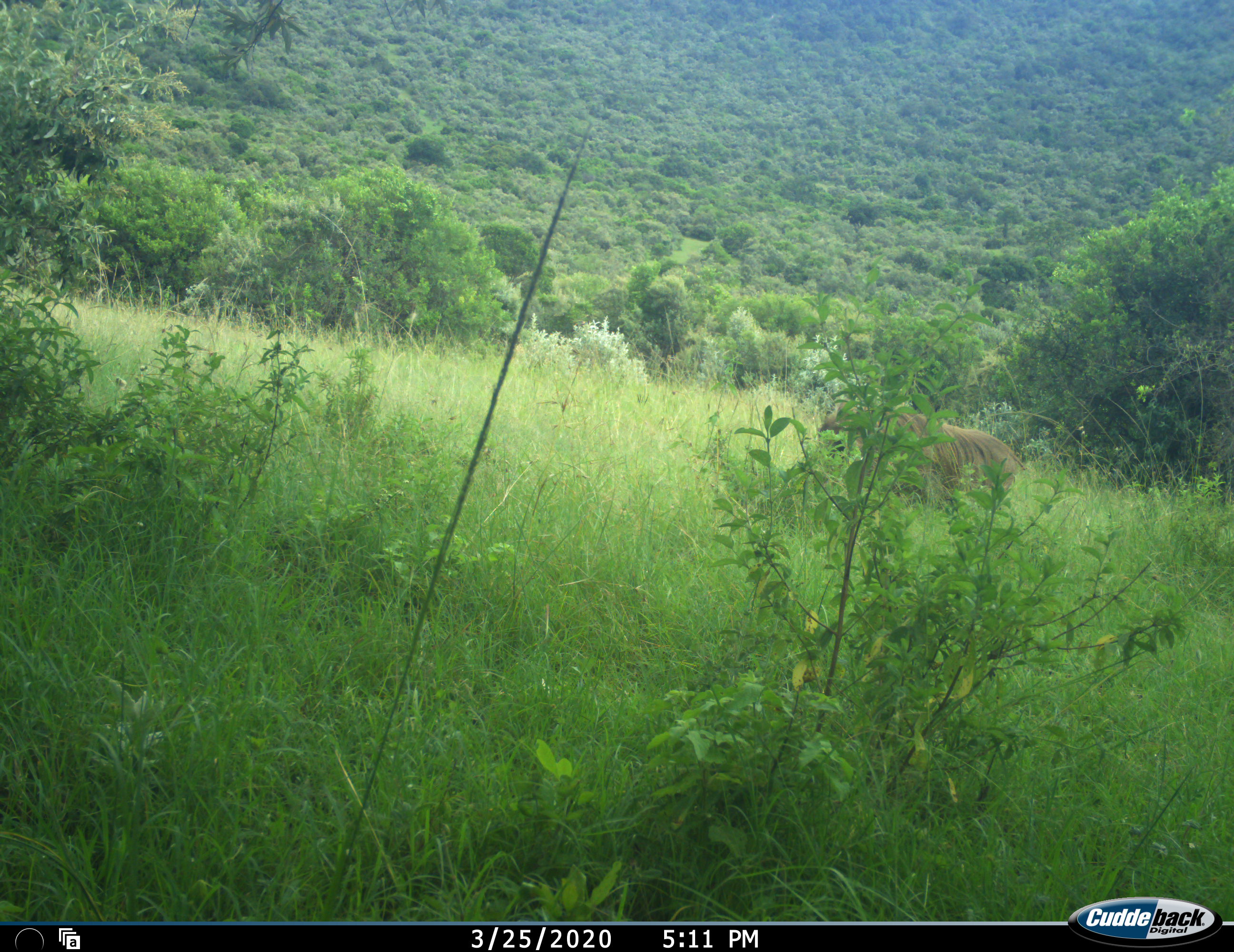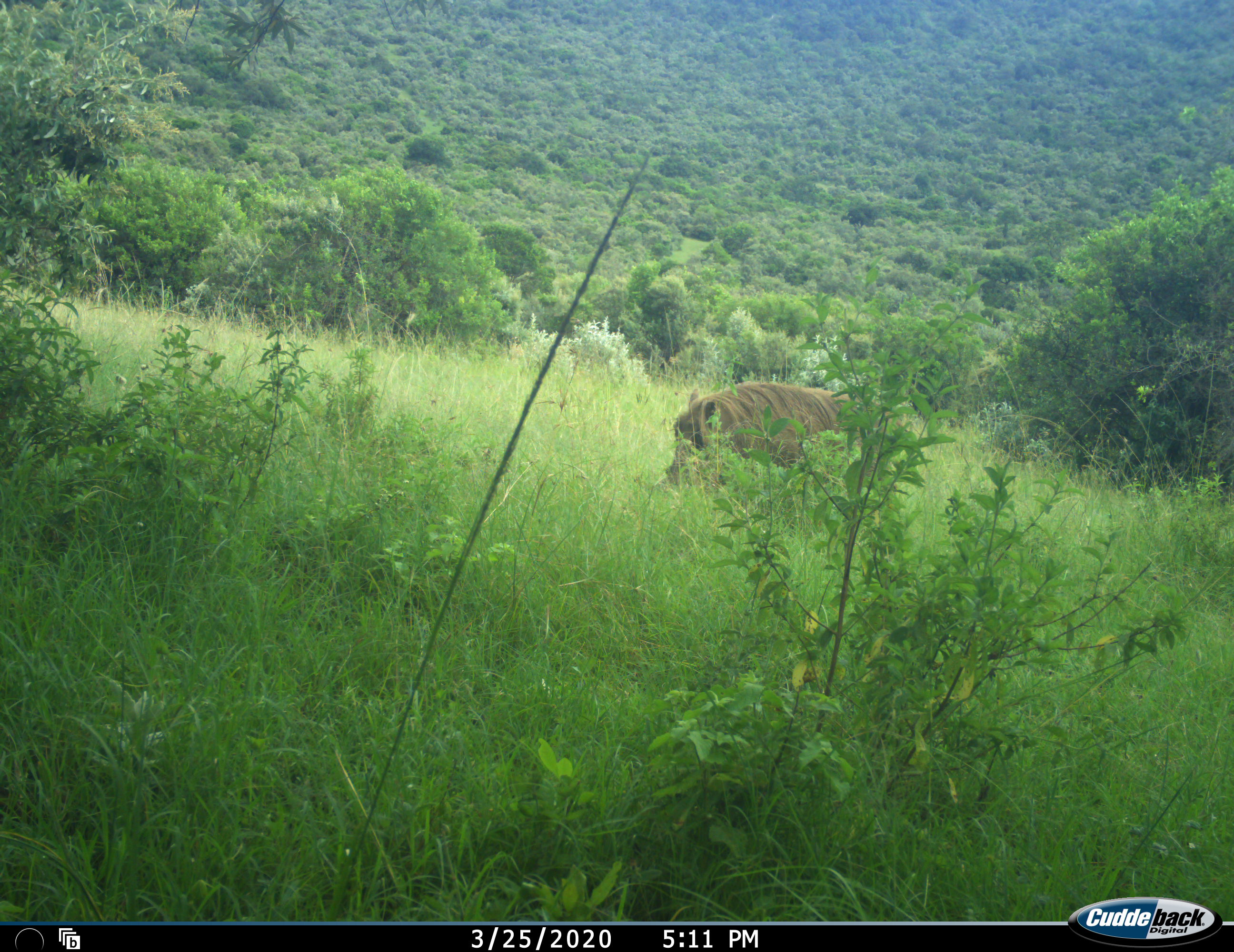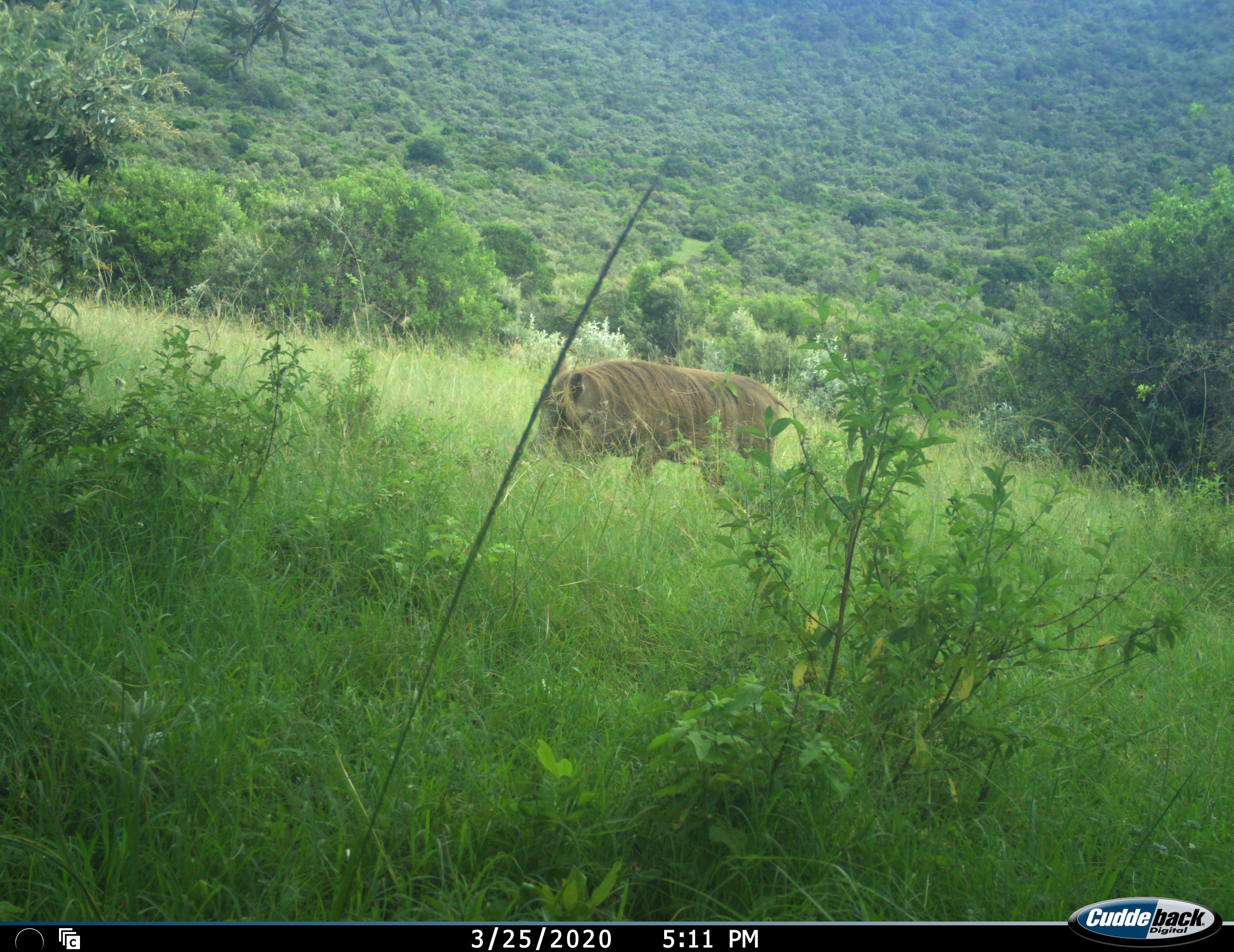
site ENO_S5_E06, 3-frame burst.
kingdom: Animalia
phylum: Chordata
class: Mammalia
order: Artiodactyla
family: Suidae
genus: Phacochoerus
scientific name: Phacochoerus africanus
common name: warthog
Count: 1.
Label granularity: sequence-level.